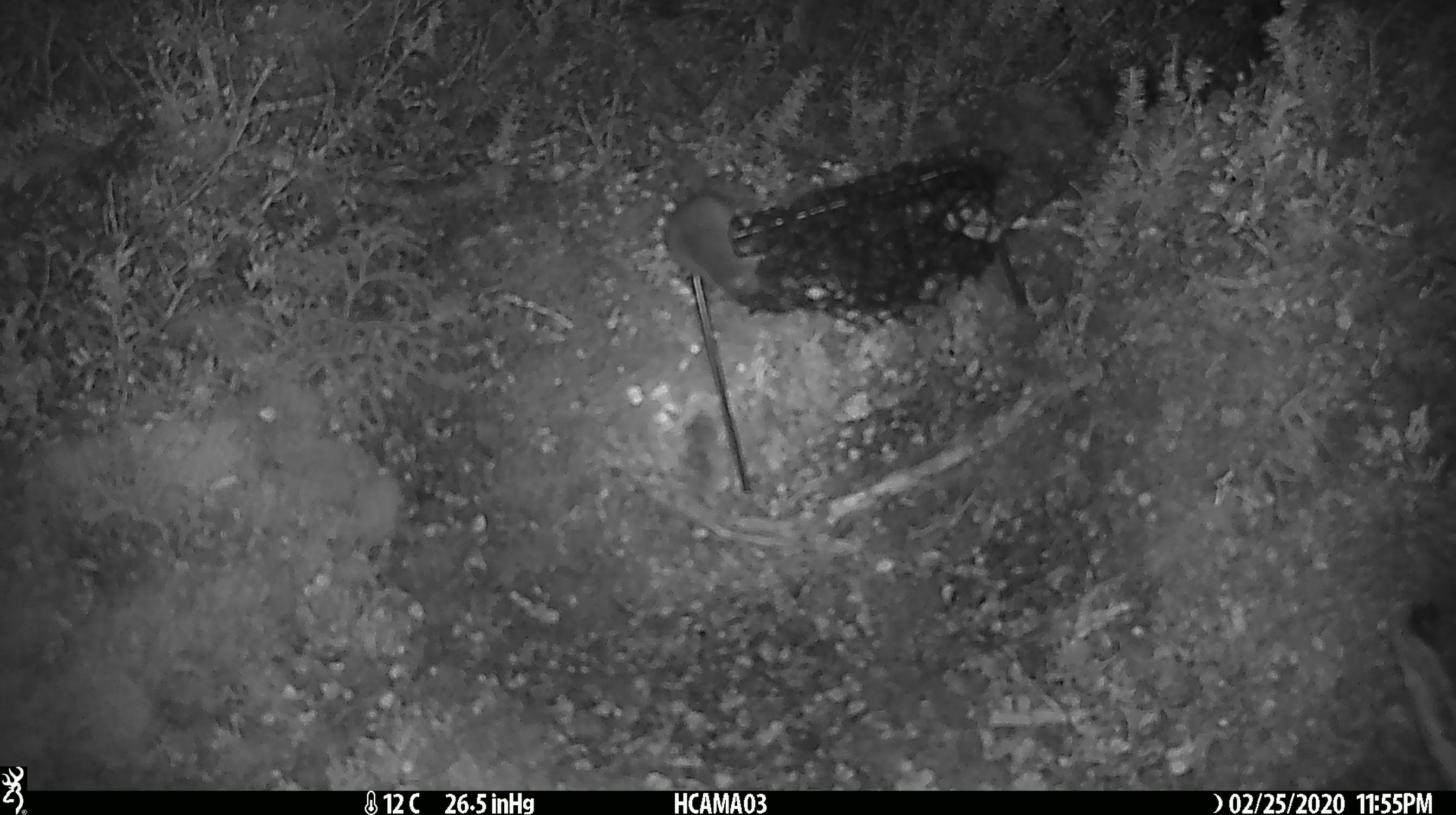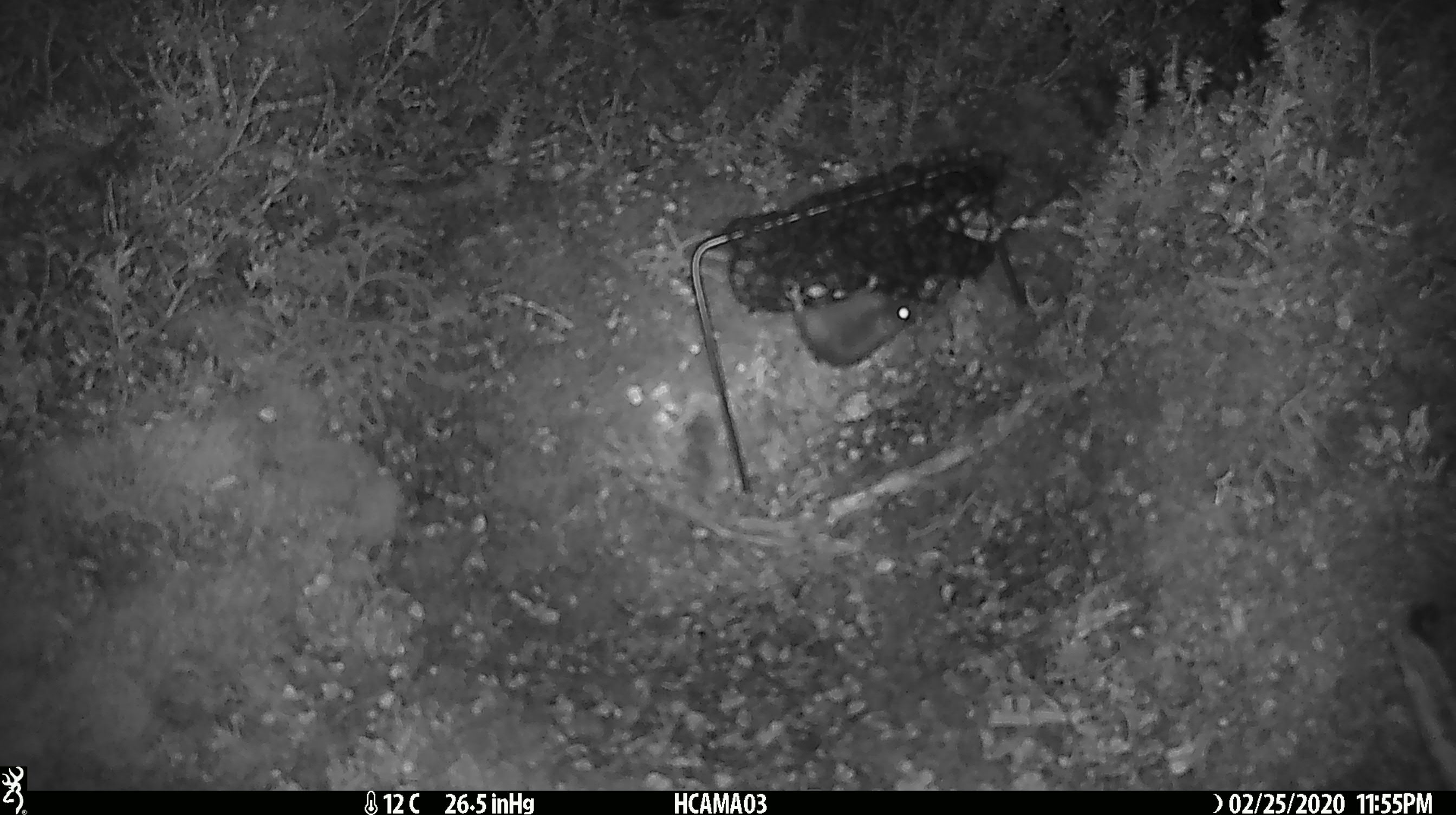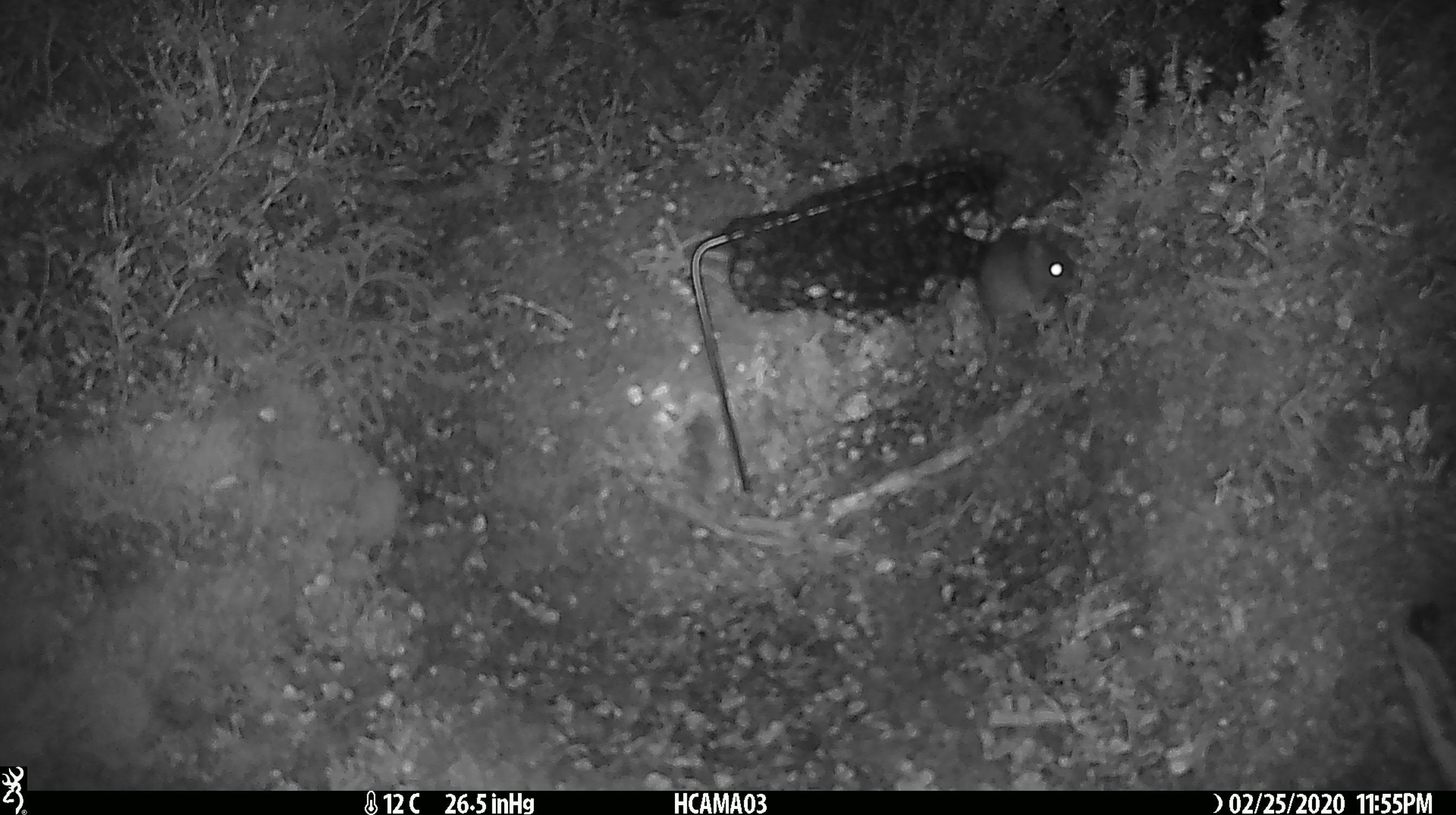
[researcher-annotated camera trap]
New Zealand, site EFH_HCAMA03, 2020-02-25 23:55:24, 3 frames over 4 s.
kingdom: Animalia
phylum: Chordata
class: Mammalia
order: Rodentia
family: Muridae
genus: Mus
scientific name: Mus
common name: mouse